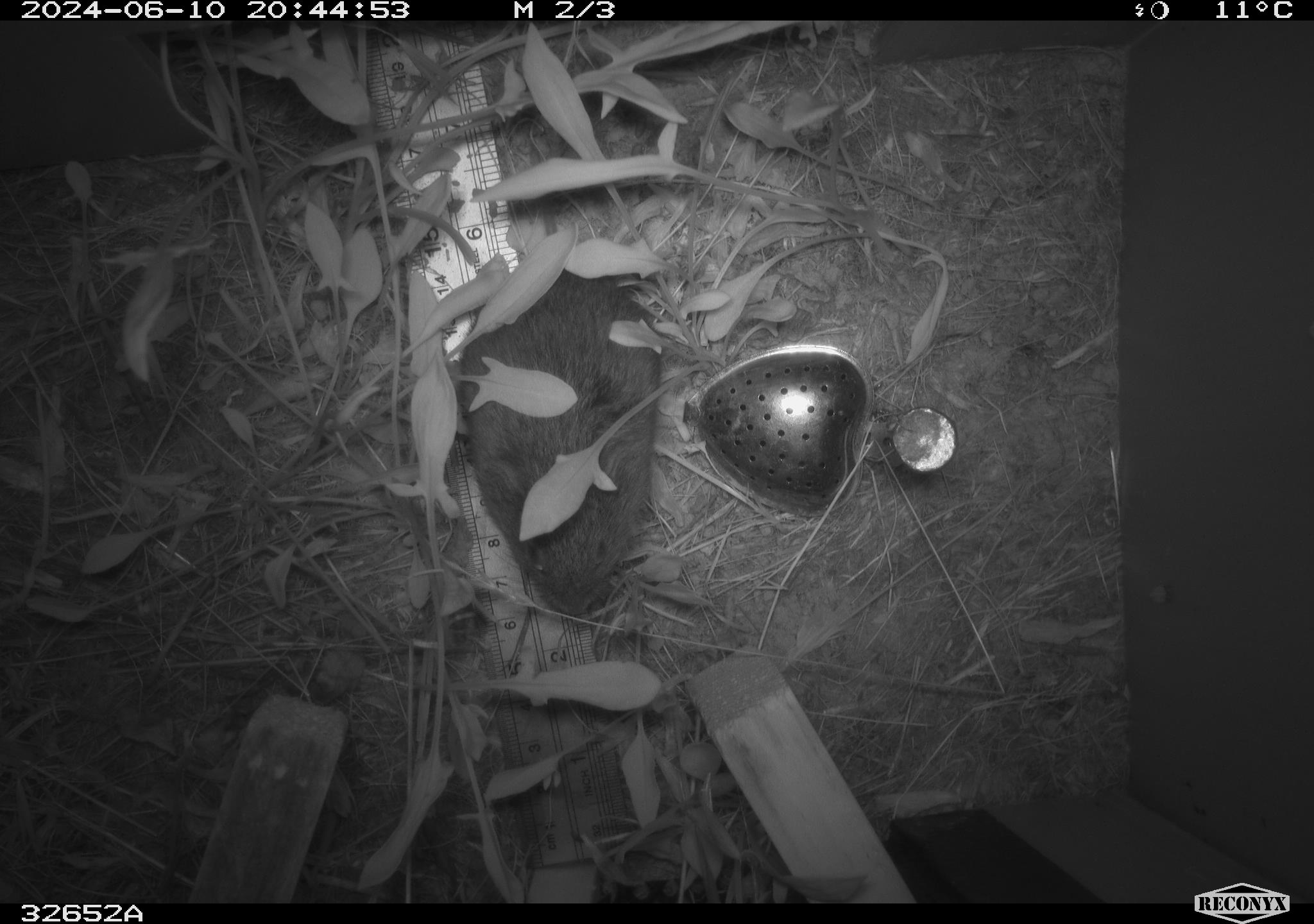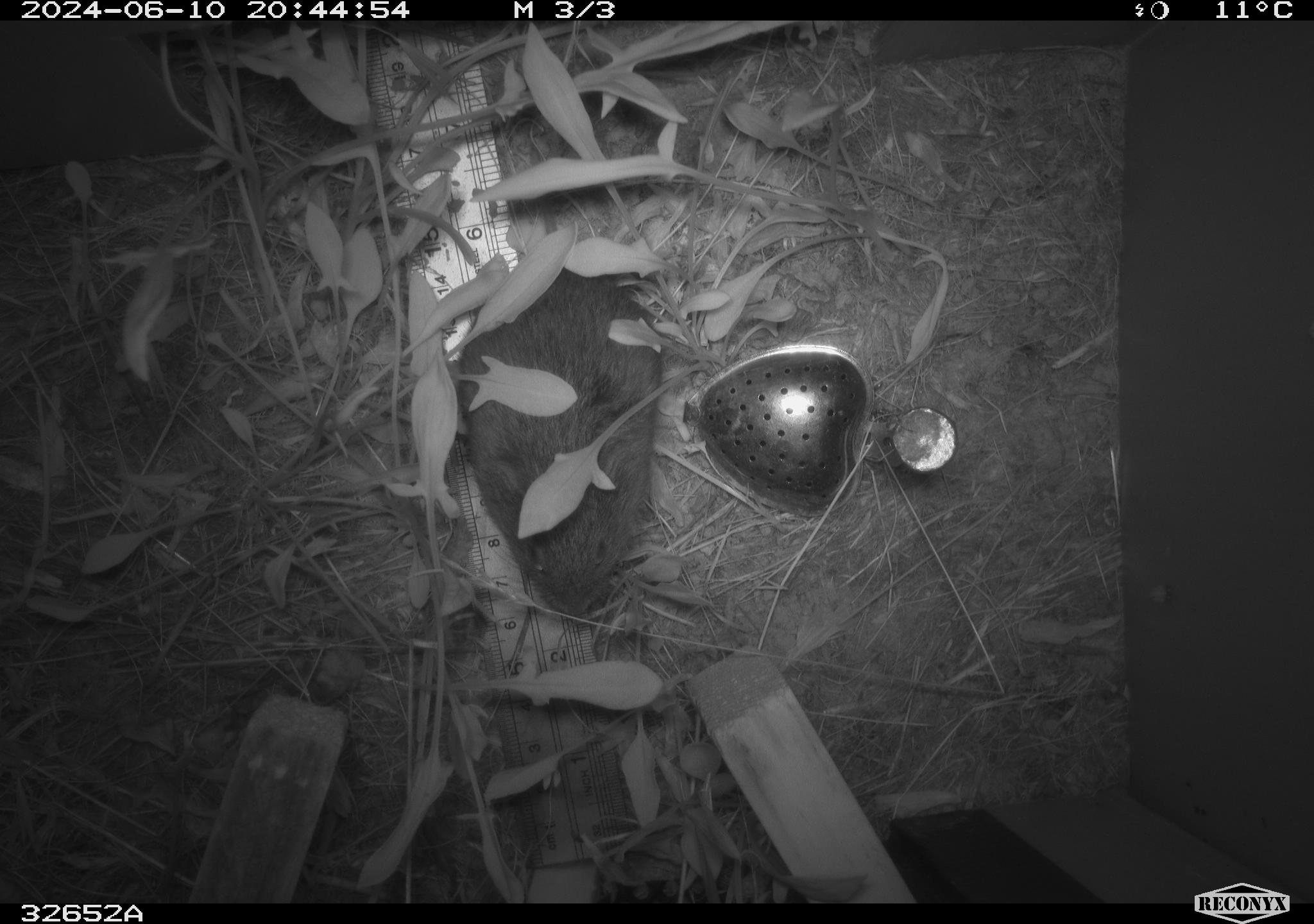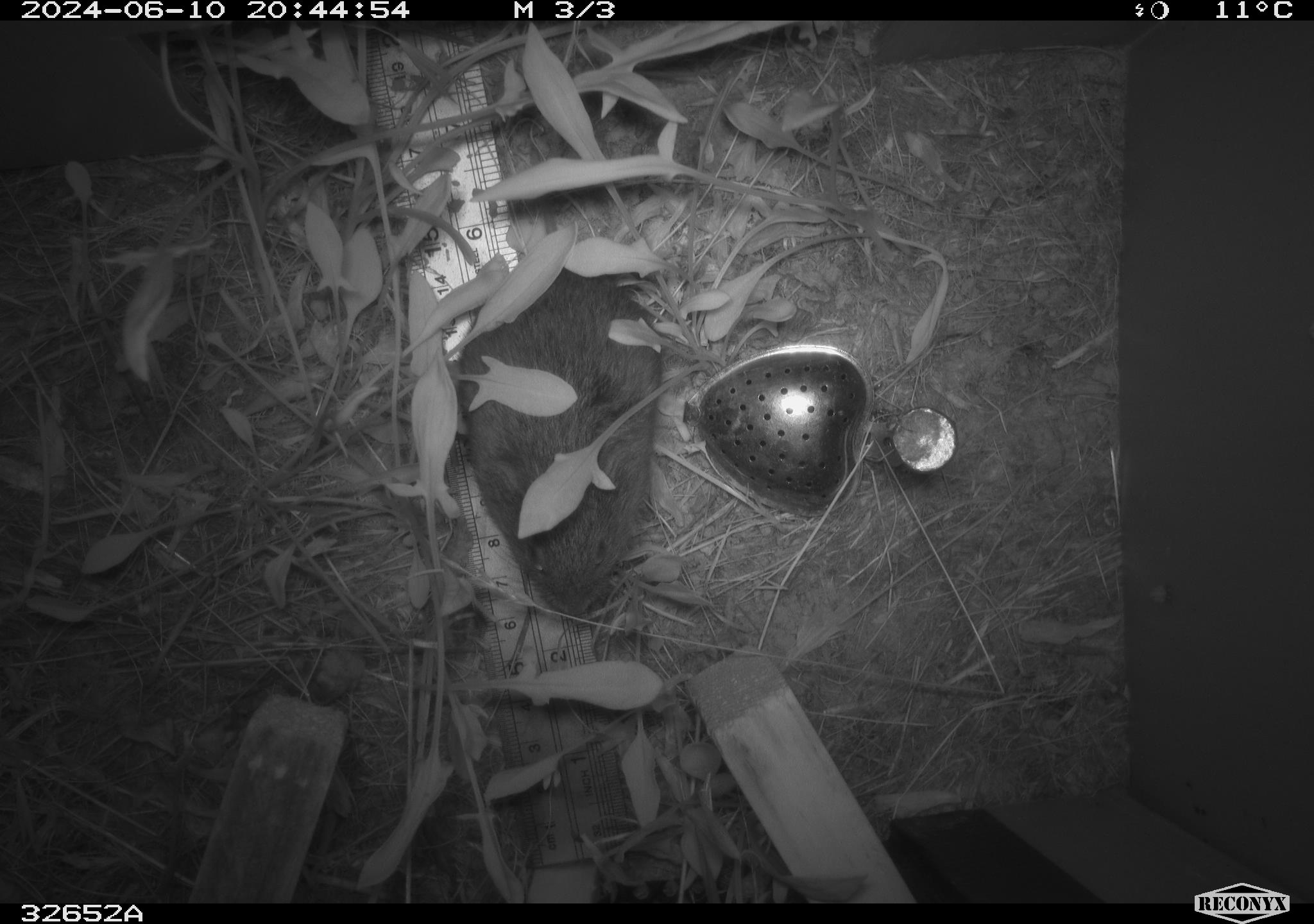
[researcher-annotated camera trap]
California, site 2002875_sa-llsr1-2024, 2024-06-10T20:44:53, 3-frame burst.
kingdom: Animalia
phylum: Chordata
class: Mammalia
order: Rodentia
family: Cricetidae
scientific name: Arvicolinae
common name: voles, lemmings, and muskrats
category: arvicolinae subfamily